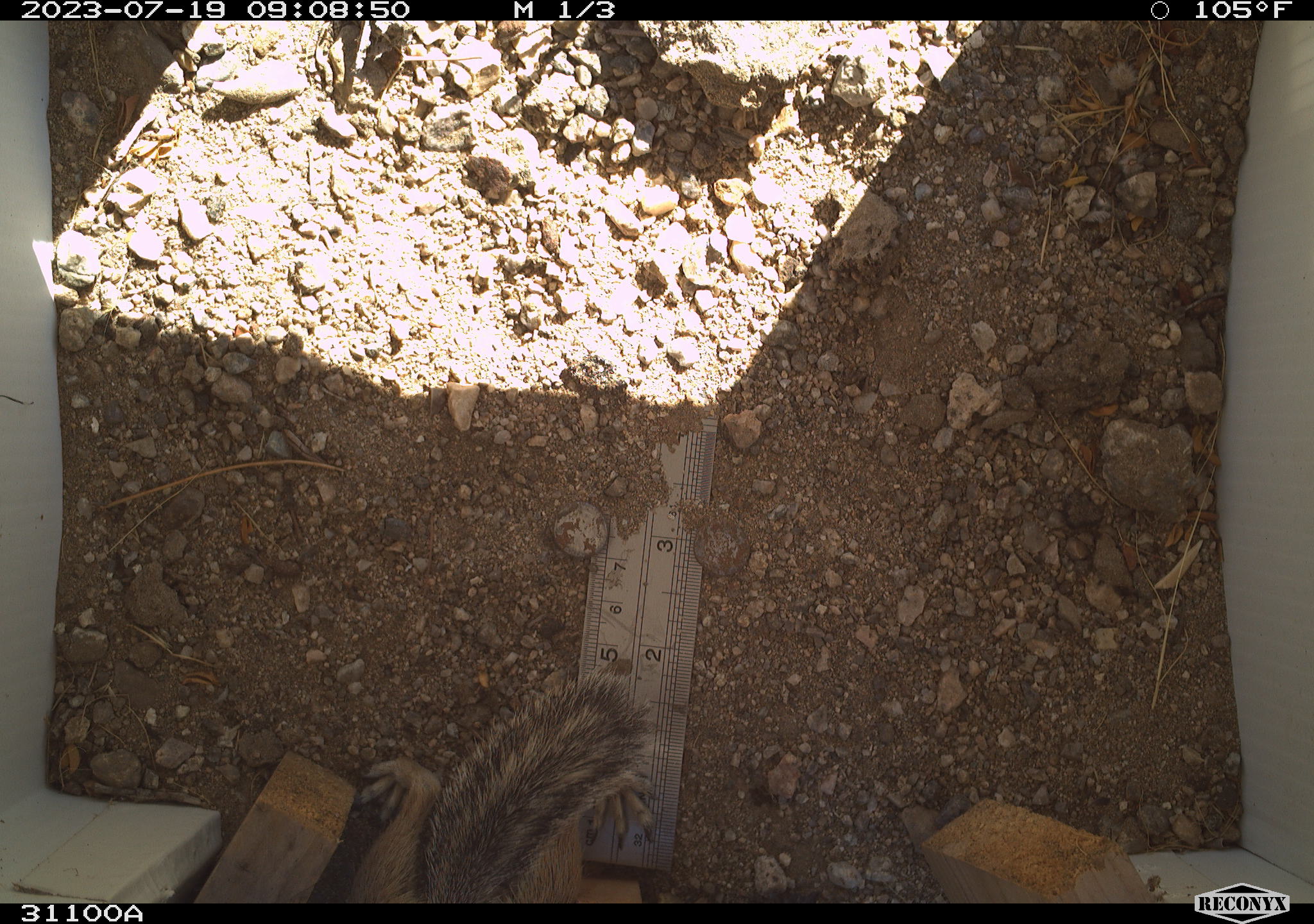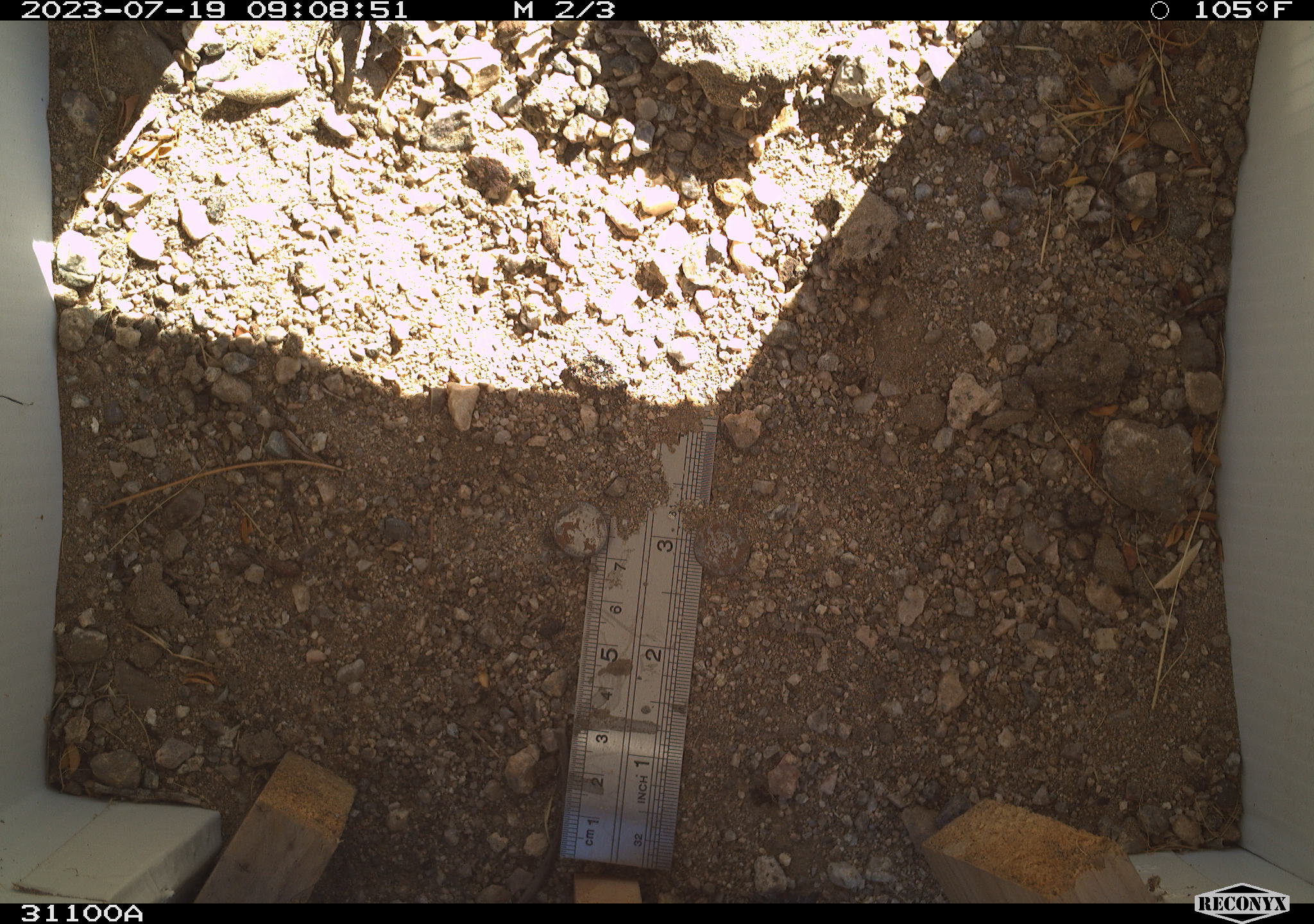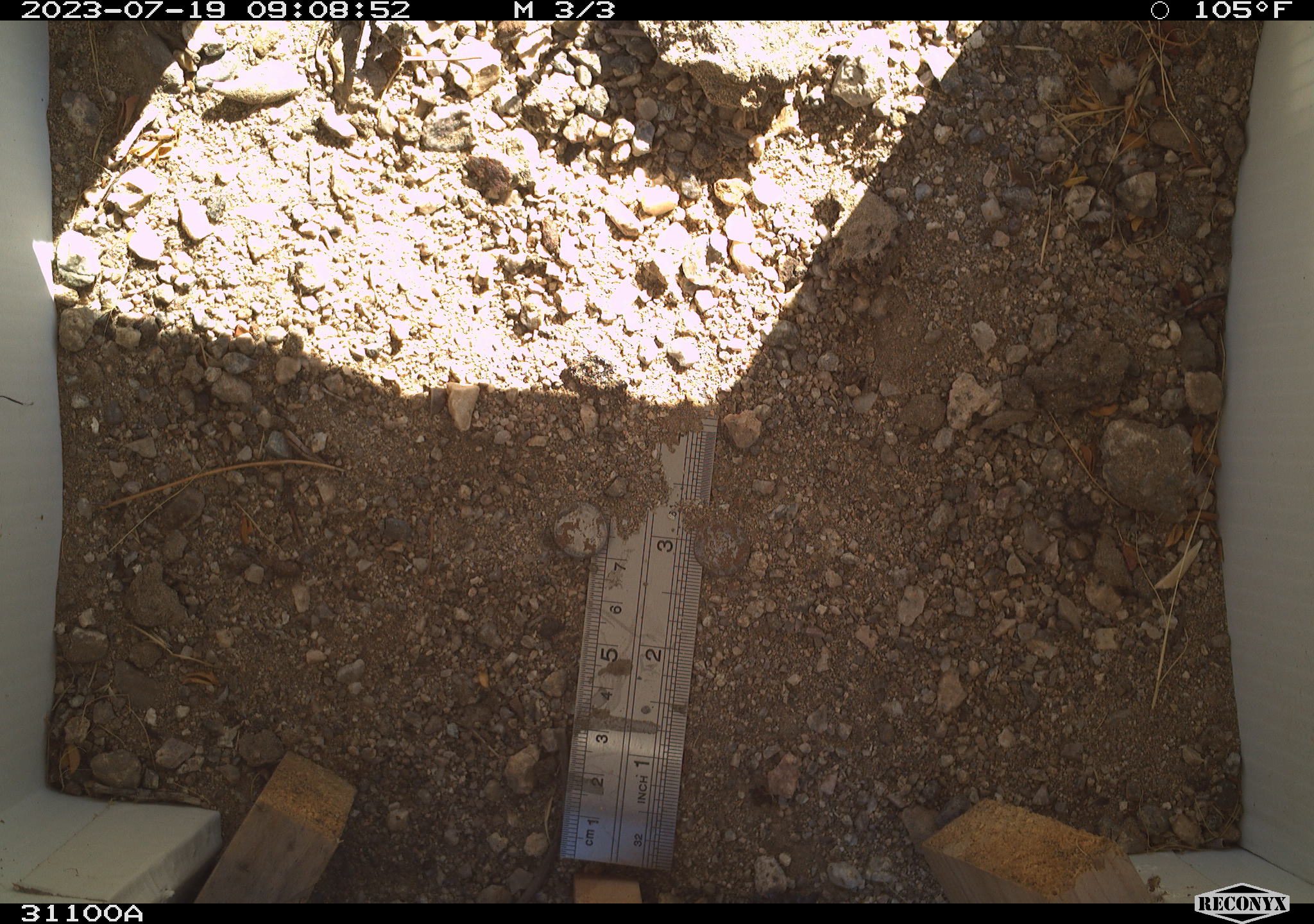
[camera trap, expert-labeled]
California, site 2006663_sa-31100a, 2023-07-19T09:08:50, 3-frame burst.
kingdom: Animalia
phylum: Chordata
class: Mammalia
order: Rodentia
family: Sciuridae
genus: Ammospermophilus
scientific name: Ammospermophilus leucurus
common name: white-tailed antelope squirrel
White-tailed antelope squirrel (Ammospermophilus leucurus).